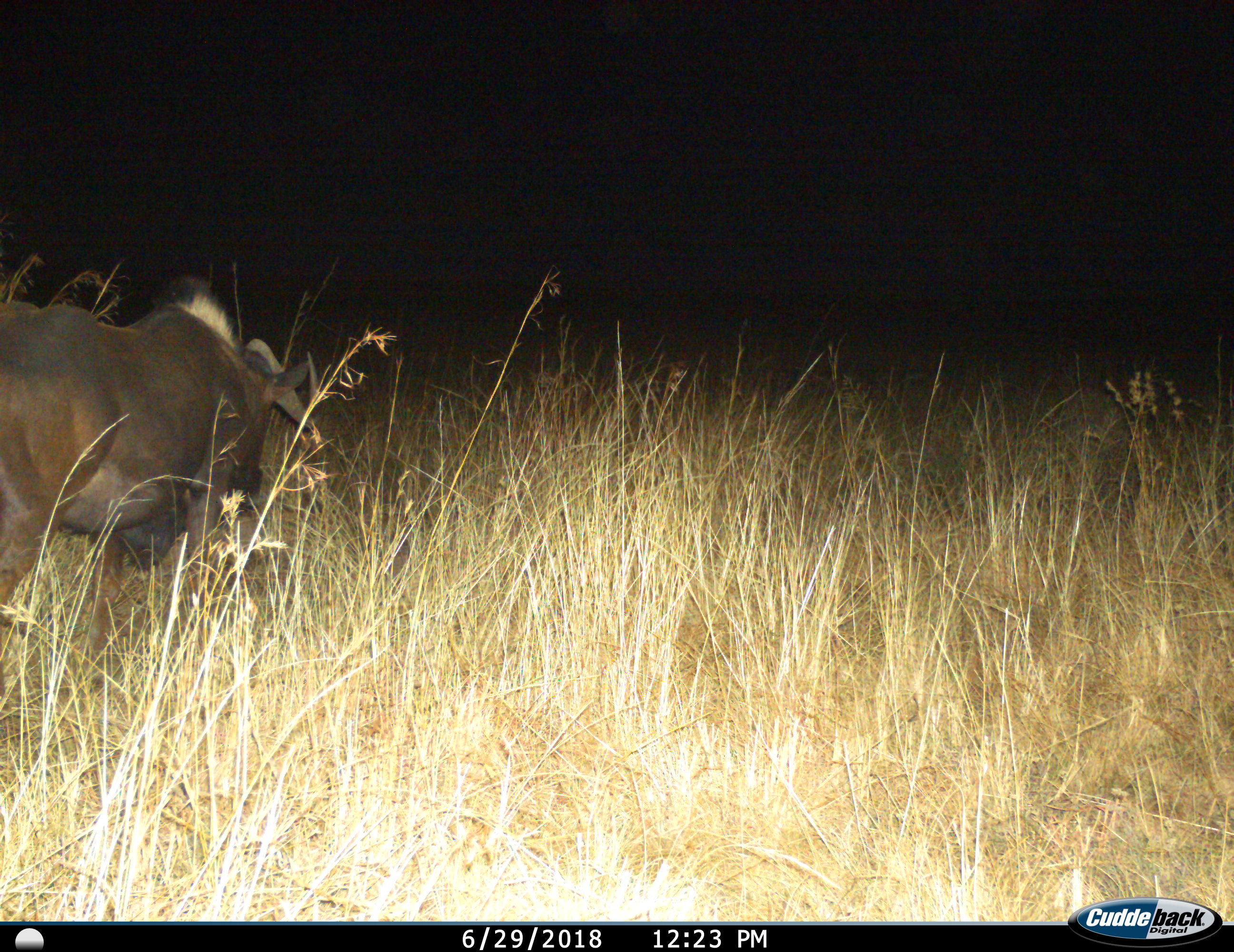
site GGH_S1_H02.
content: unidentified animal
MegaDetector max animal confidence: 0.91